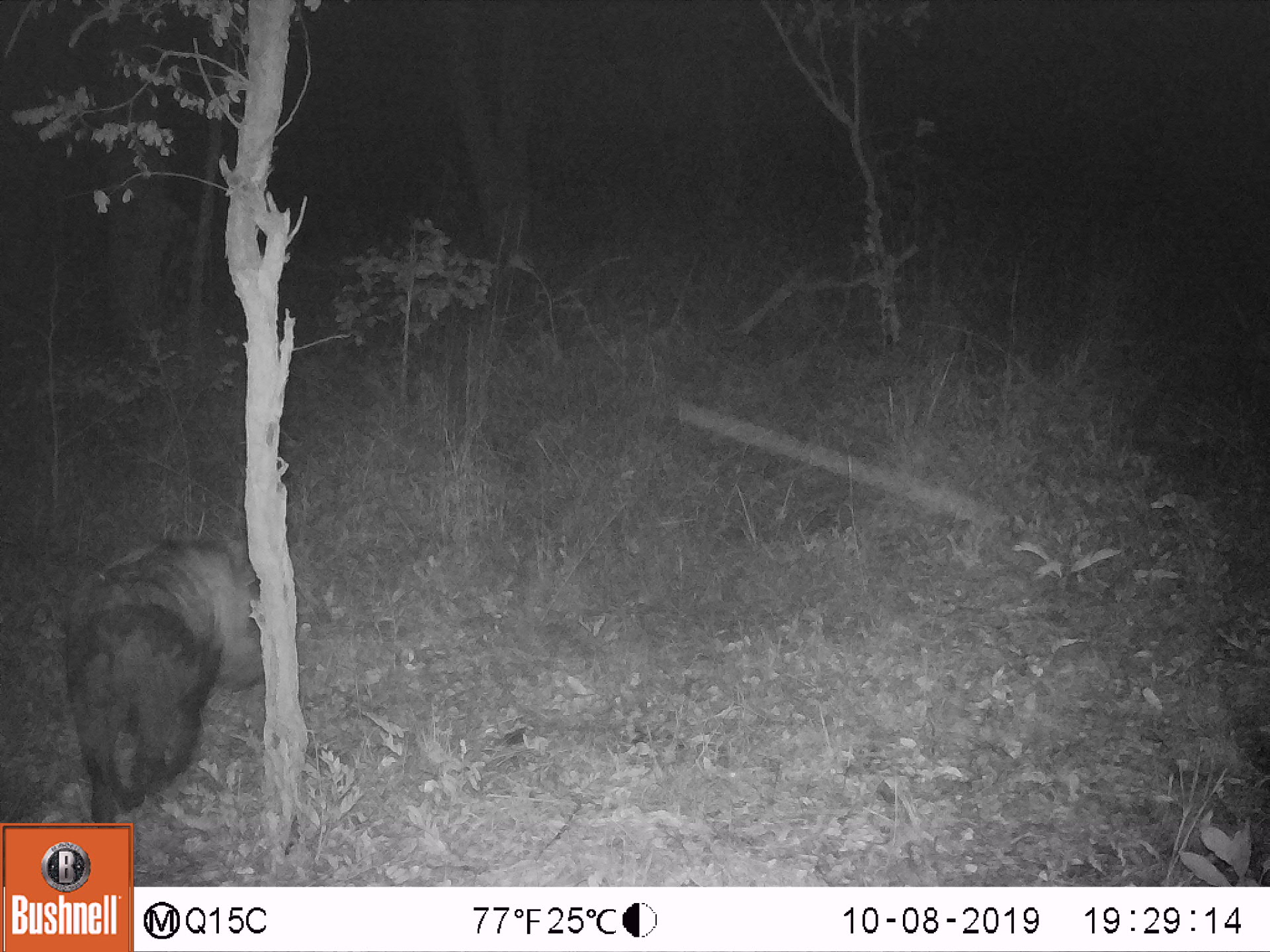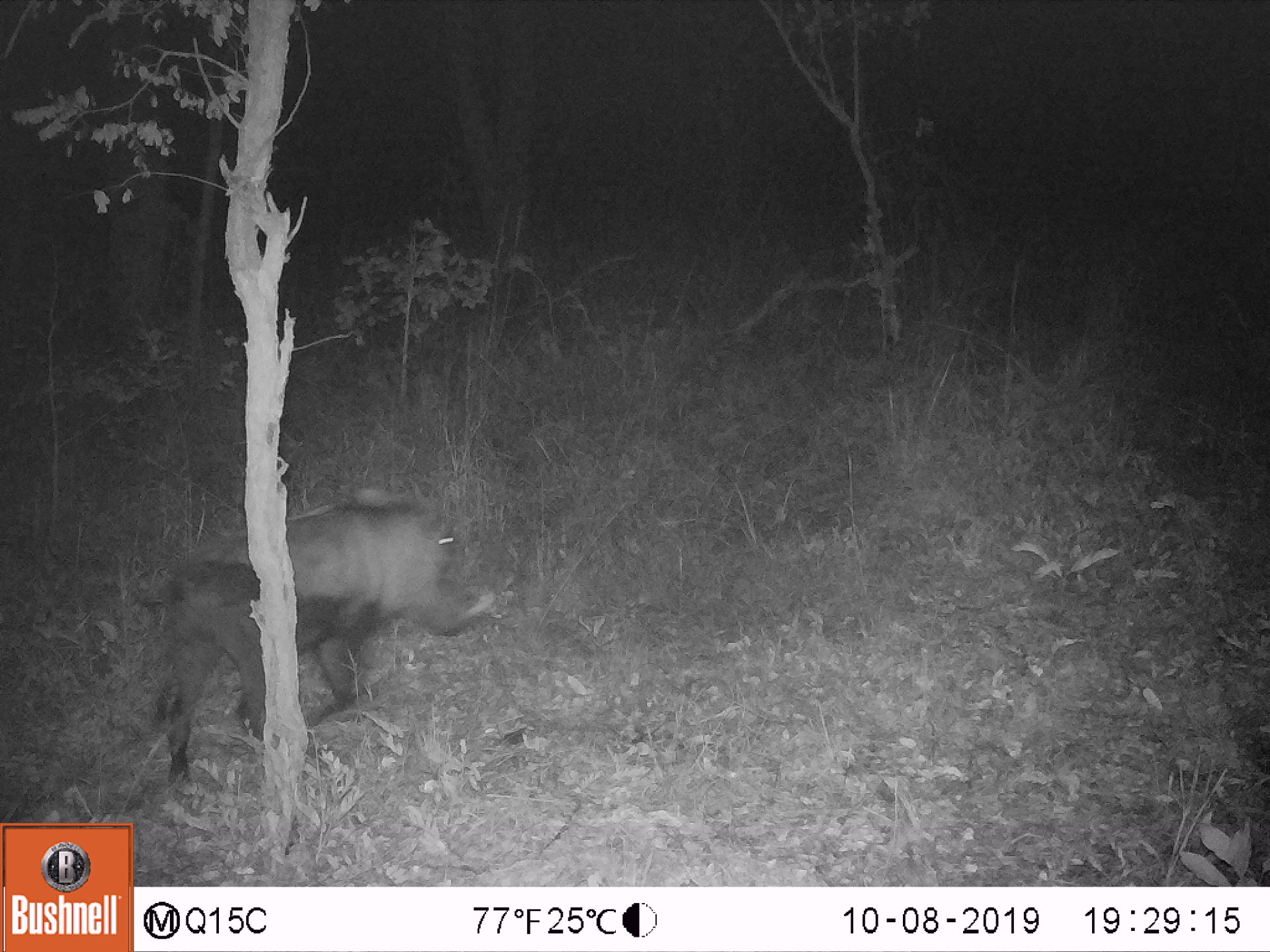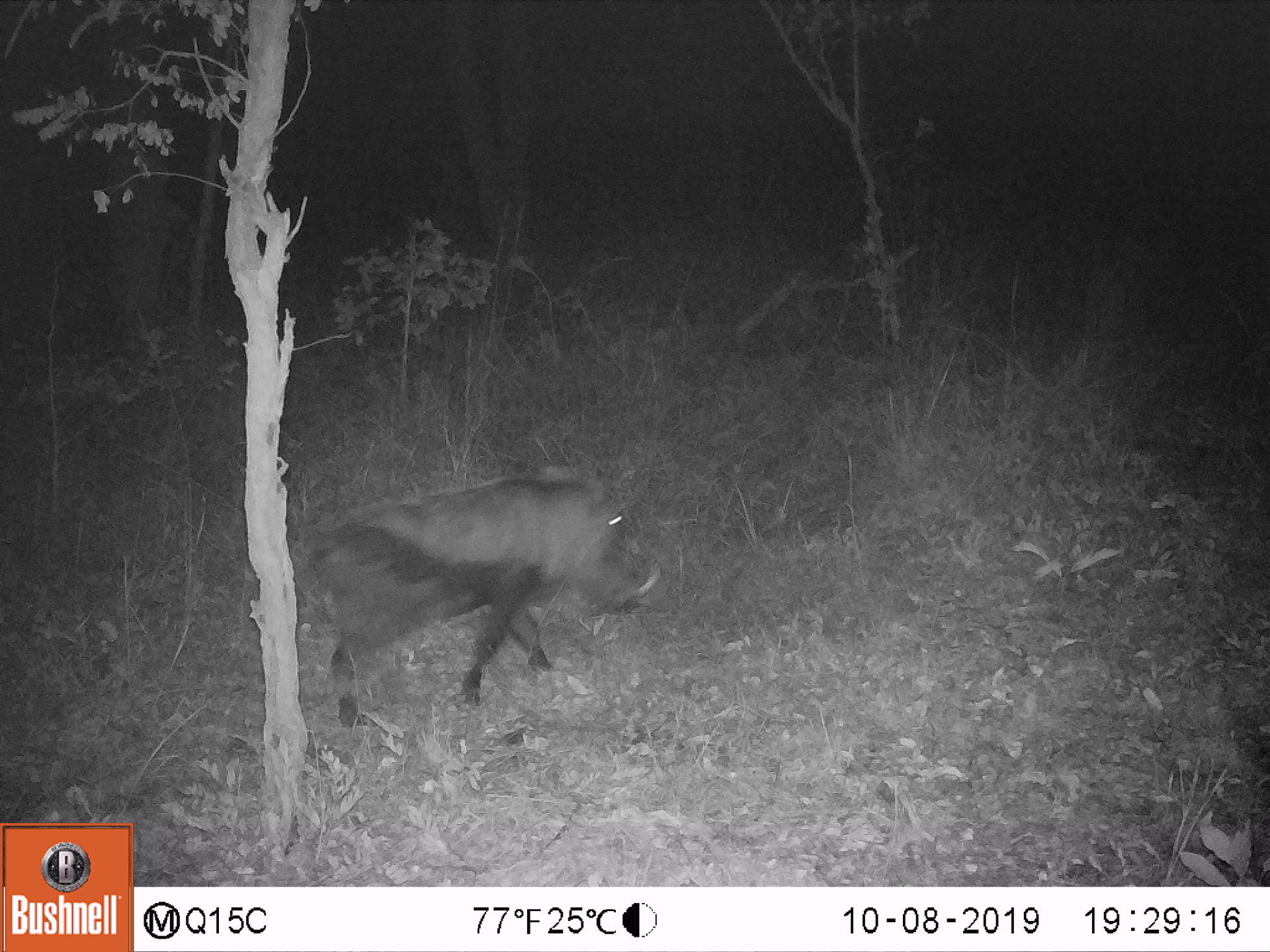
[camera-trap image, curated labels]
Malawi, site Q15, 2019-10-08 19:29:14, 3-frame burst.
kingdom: Animalia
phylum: Chordata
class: Mammalia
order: Artiodactyla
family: Suidae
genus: Phacochoerus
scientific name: Phacochoerus africanus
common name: common warthog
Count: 1.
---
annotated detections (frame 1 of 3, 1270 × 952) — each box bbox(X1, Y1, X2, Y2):
common warthog: bbox(61, 537, 261, 821)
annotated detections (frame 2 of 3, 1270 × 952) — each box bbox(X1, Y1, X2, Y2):
common warthog: bbox(152, 484, 489, 786)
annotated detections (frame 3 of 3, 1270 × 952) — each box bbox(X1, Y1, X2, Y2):
common warthog: bbox(314, 461, 663, 730)